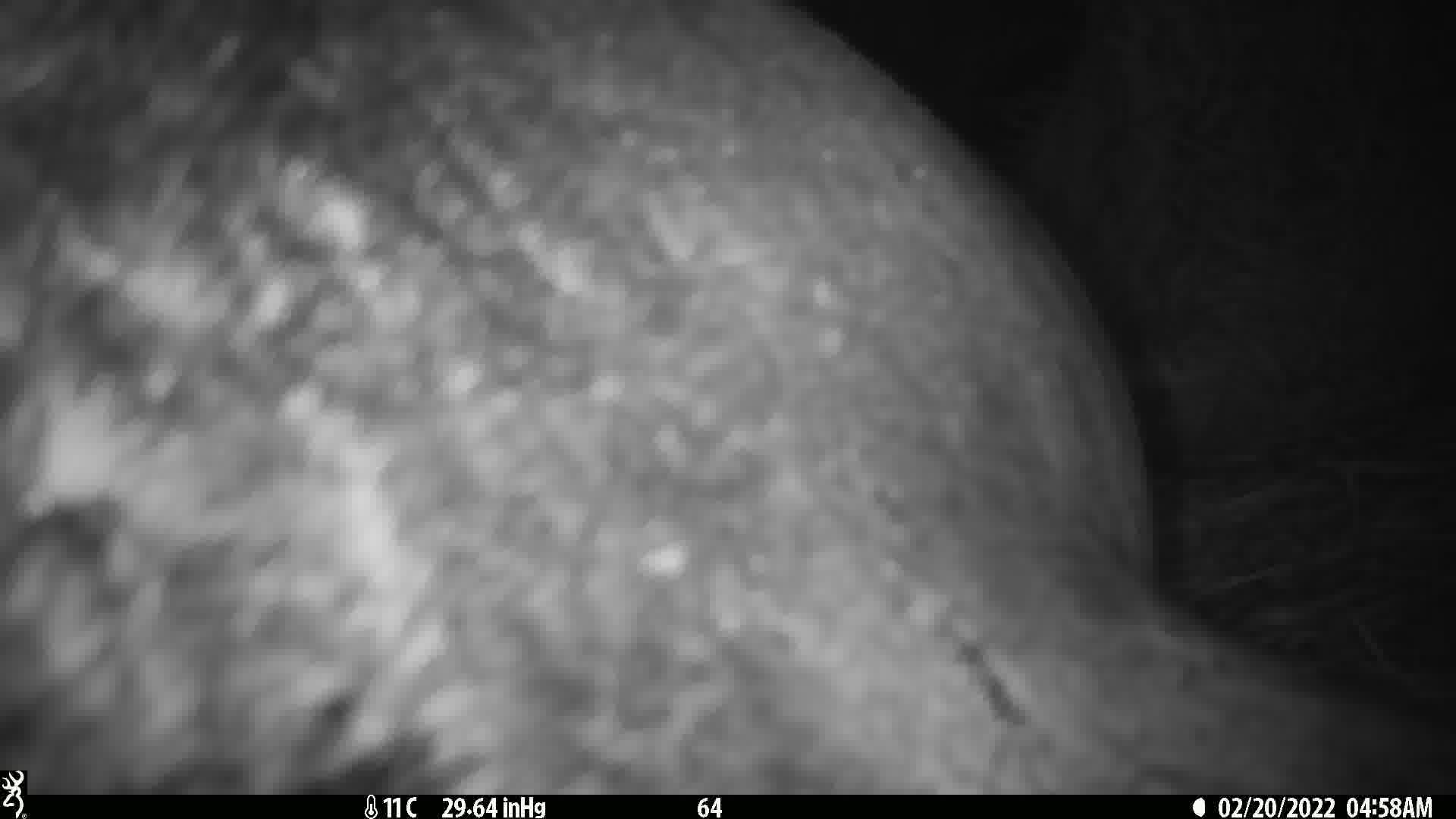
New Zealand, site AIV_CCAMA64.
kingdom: Animalia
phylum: Chordata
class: Mammalia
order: Carnivora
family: Otariidae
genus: Phocarctos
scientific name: Phocarctos hookeri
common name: new zealand sea lion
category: sealion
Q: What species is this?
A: Sealion (new zealand sea lion) (Phocarctos hookeri).